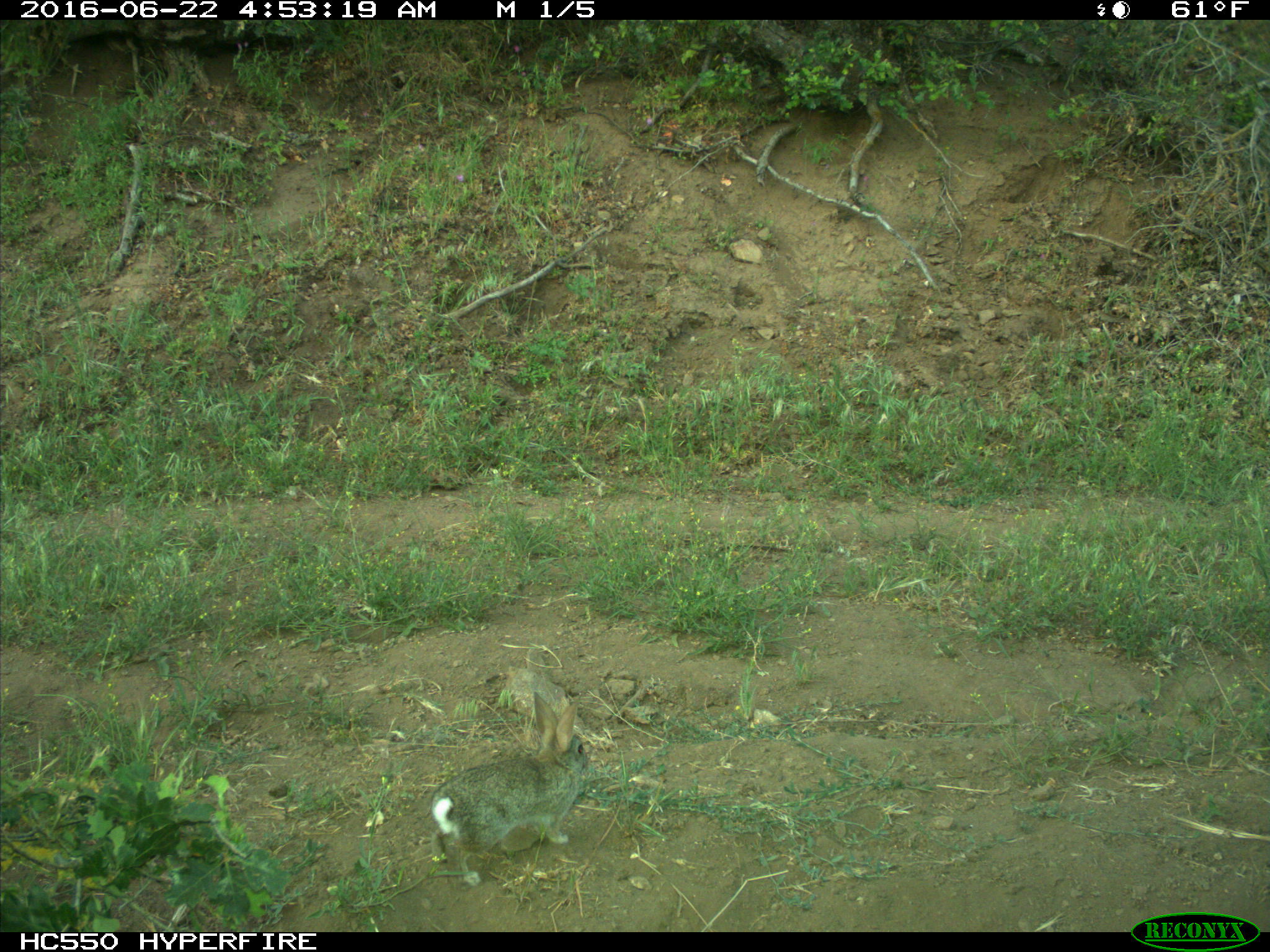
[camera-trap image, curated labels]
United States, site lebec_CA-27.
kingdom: Animalia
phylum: Chordata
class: Mammalia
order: Lagomorpha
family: Leporidae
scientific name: Leporidae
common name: rabbits and hares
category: unidentified rabbit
Unidentified rabbit (rabbits and hares) (Leporidae).